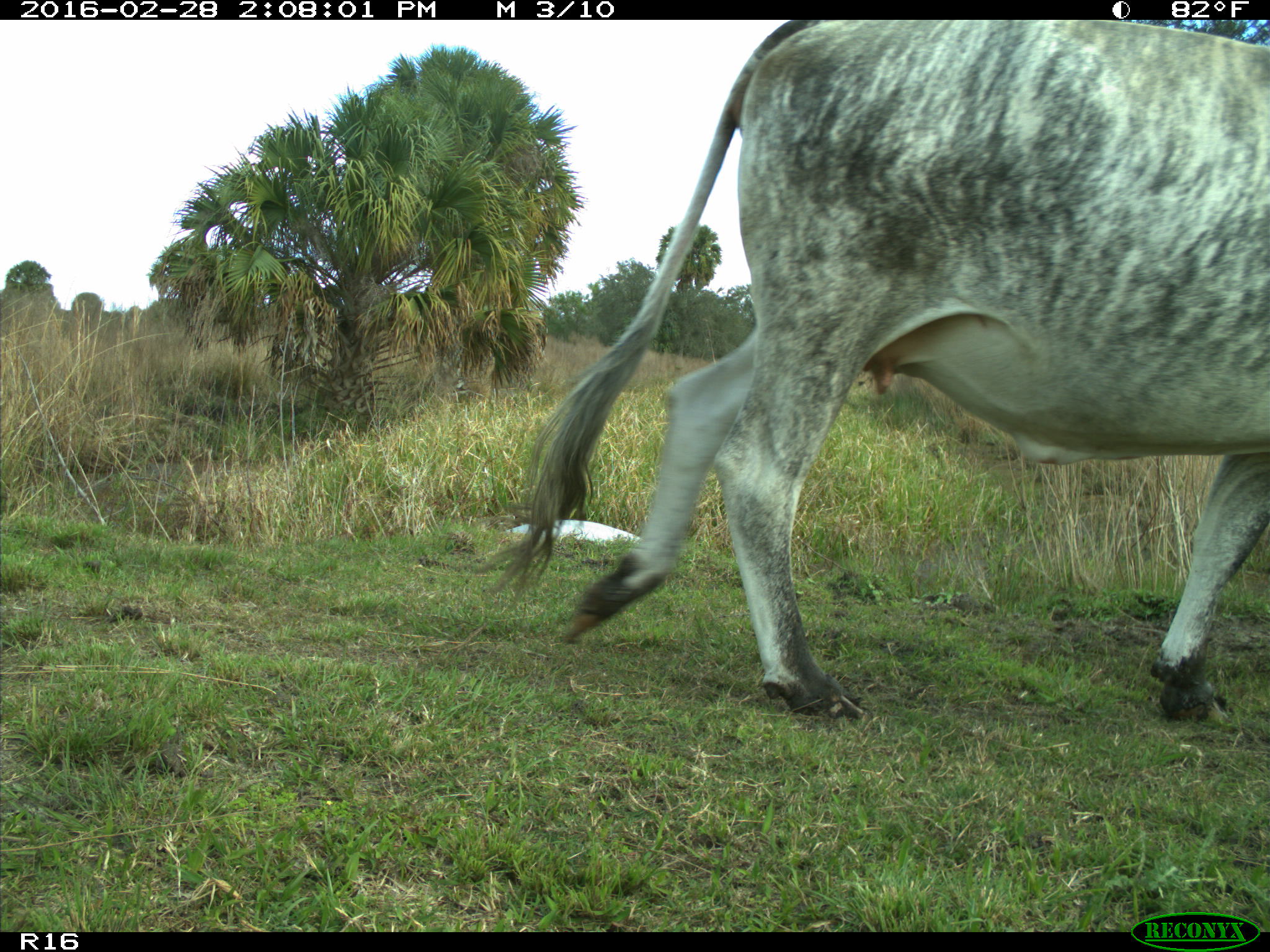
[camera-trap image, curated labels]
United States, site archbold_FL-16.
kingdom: Animalia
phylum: Chordata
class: Mammalia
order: Artiodactyla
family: Bovidae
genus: Bos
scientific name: Bos taurus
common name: domestic cow